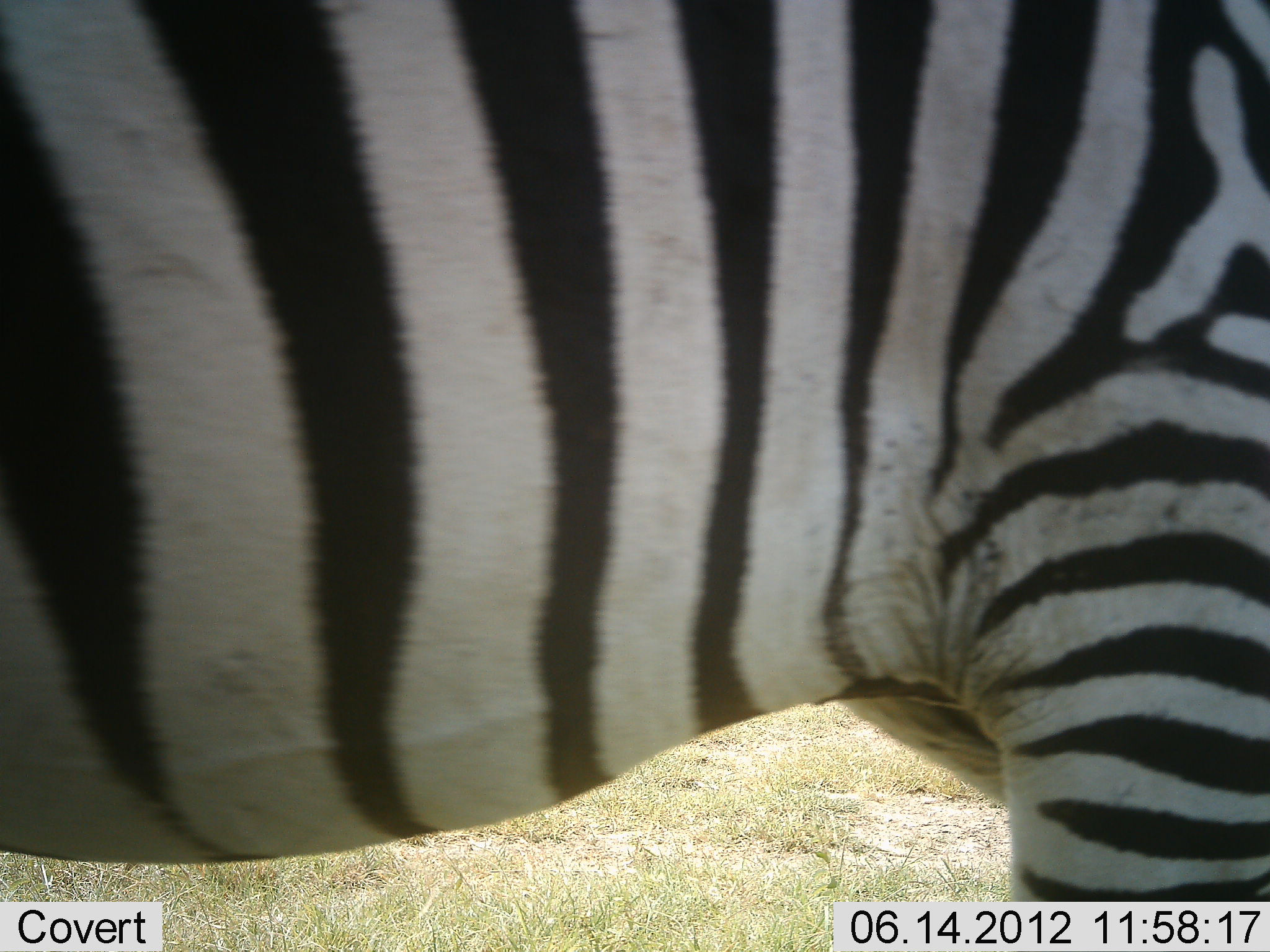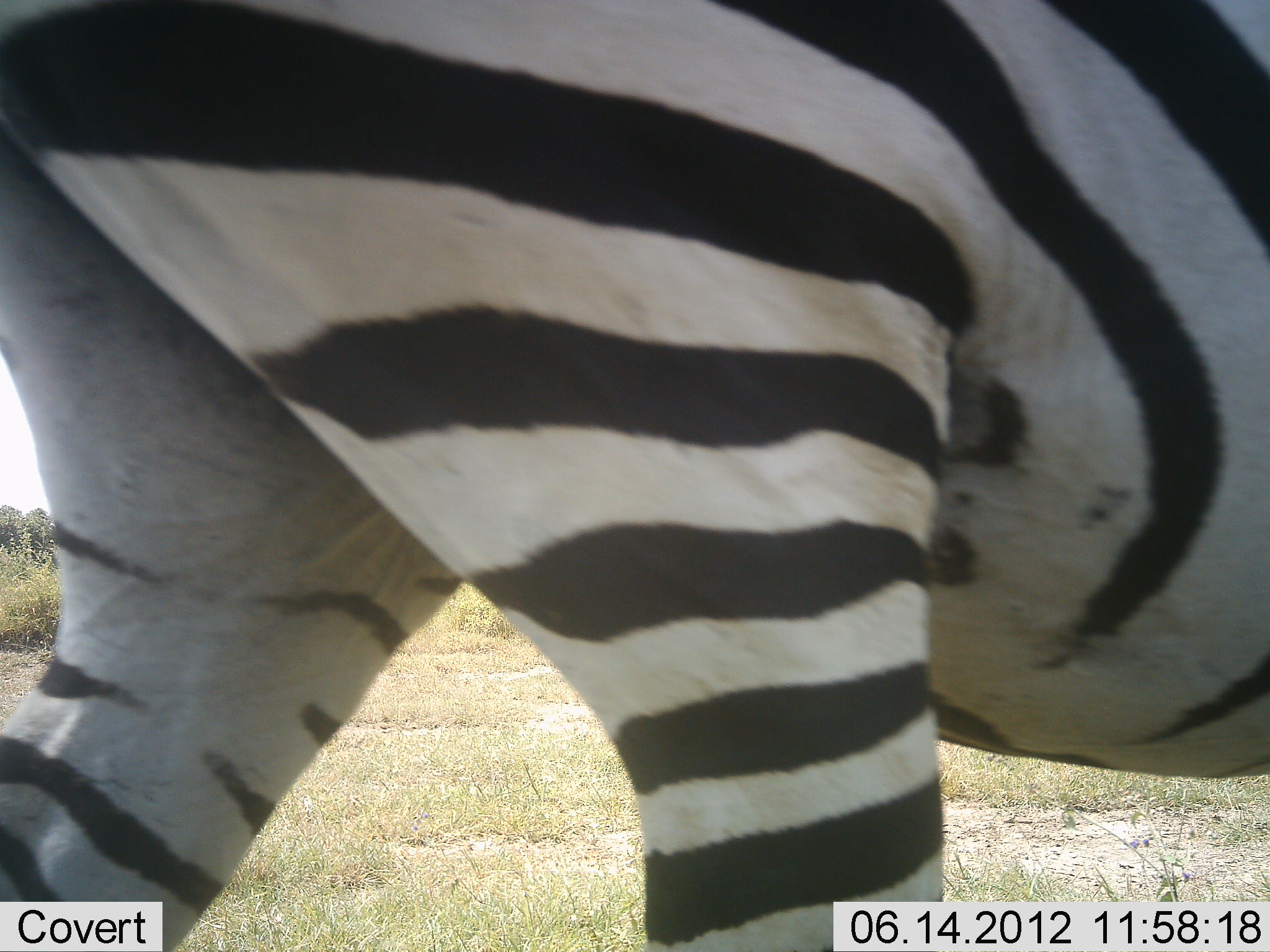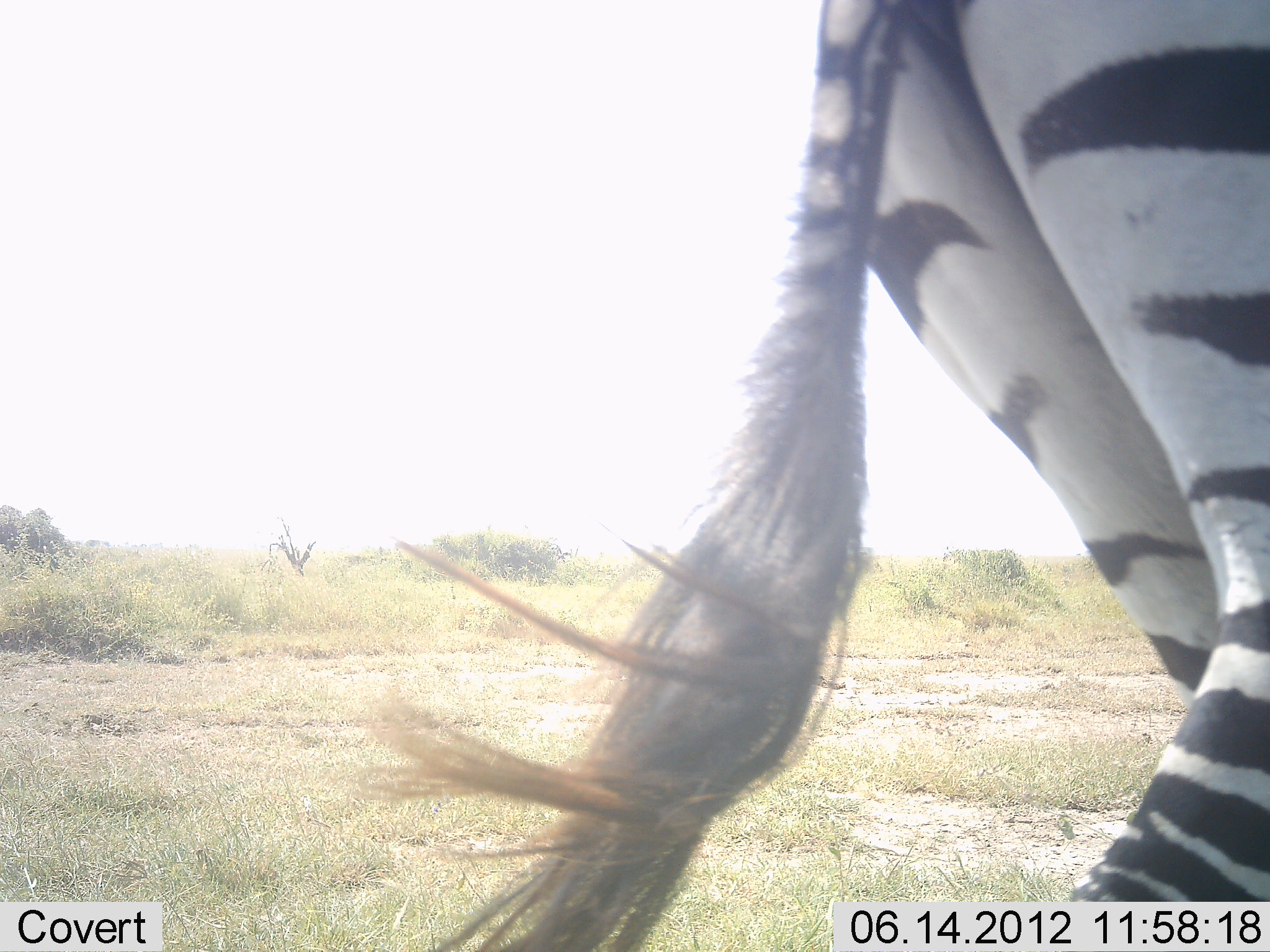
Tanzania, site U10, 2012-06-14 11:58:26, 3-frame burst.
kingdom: Animalia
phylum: Chordata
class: Mammalia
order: Perissodactyla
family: Equidae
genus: Equus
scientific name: Equus quagga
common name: plains zebra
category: zebra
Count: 1.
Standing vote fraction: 30%.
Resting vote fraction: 0%.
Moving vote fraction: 80%.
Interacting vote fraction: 0%.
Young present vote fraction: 0%.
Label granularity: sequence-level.